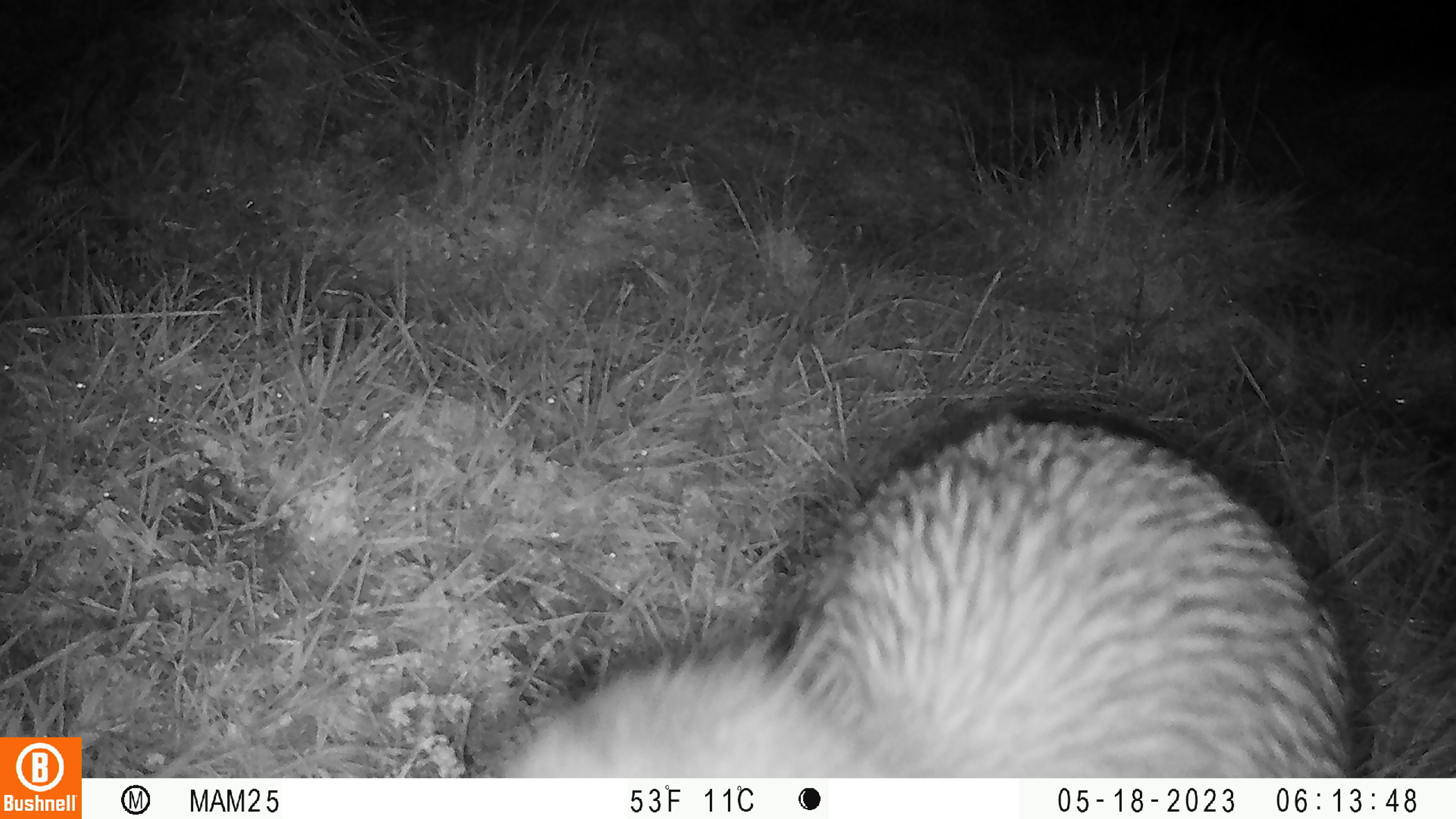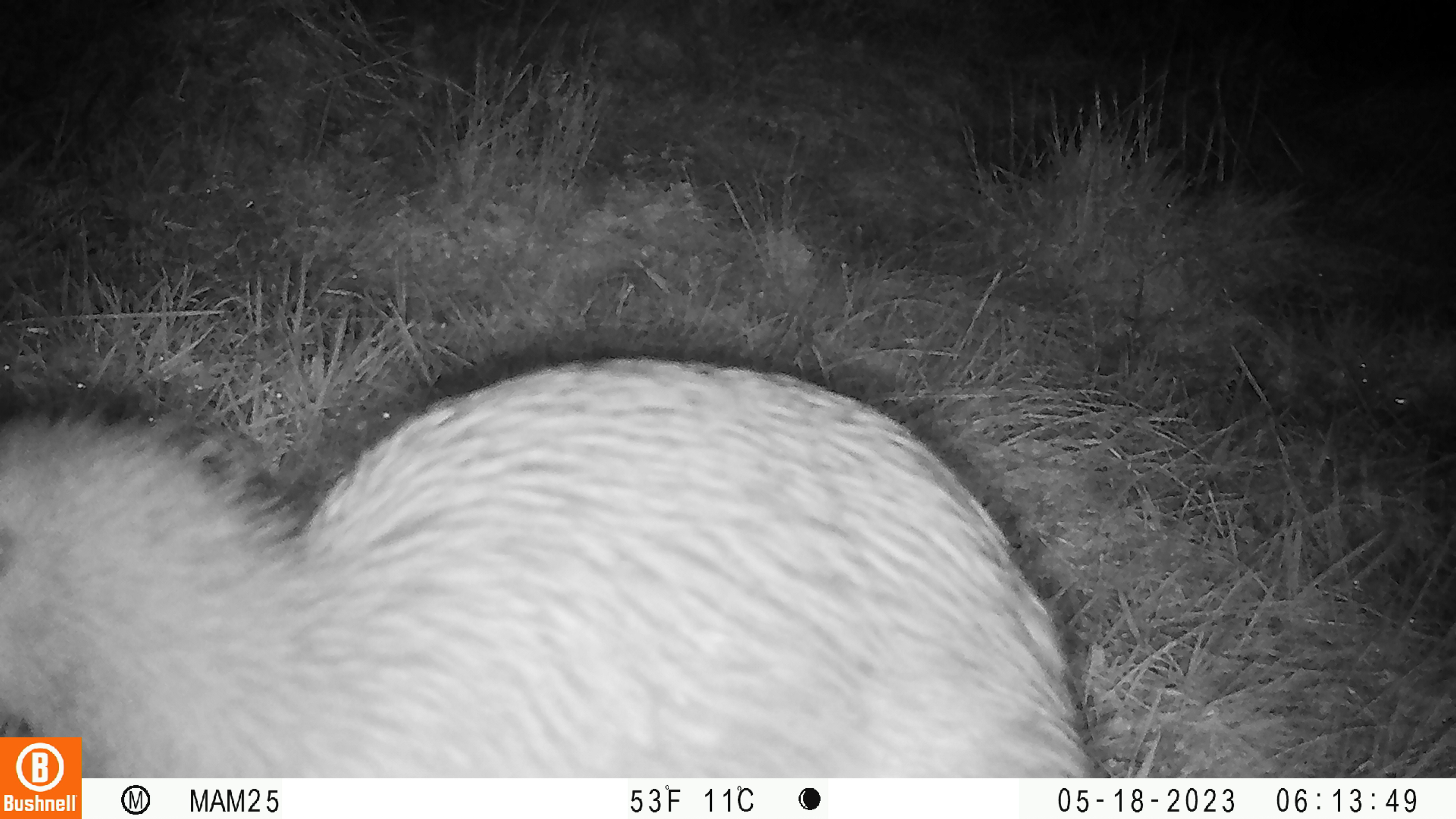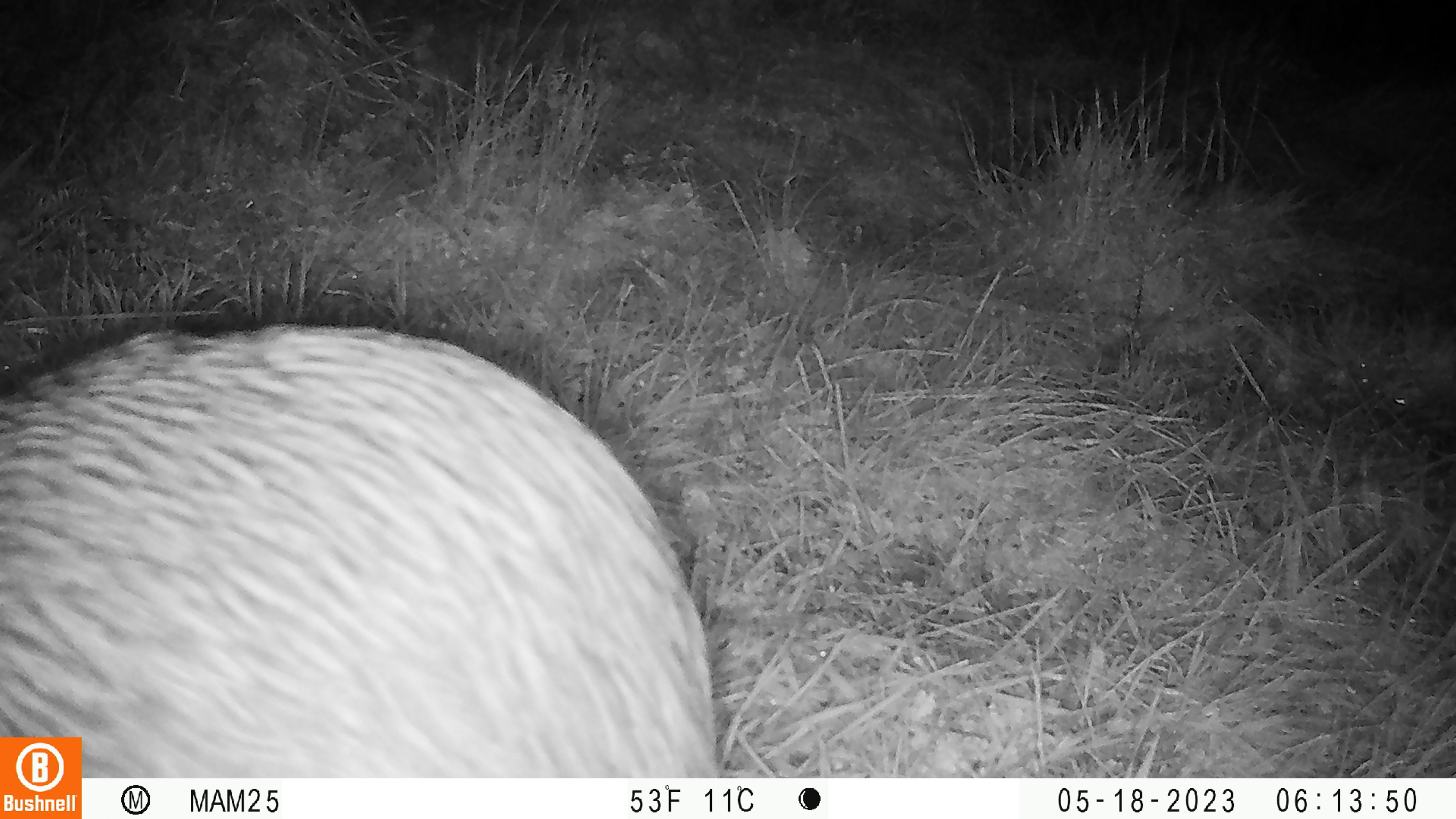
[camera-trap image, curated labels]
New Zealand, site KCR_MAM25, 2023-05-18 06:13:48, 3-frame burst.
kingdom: Animalia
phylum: Chordata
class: Aves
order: Apterygiformes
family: Apterygidae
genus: Apteryx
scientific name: Apteryx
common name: kiwi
Kiwi (Apteryx).